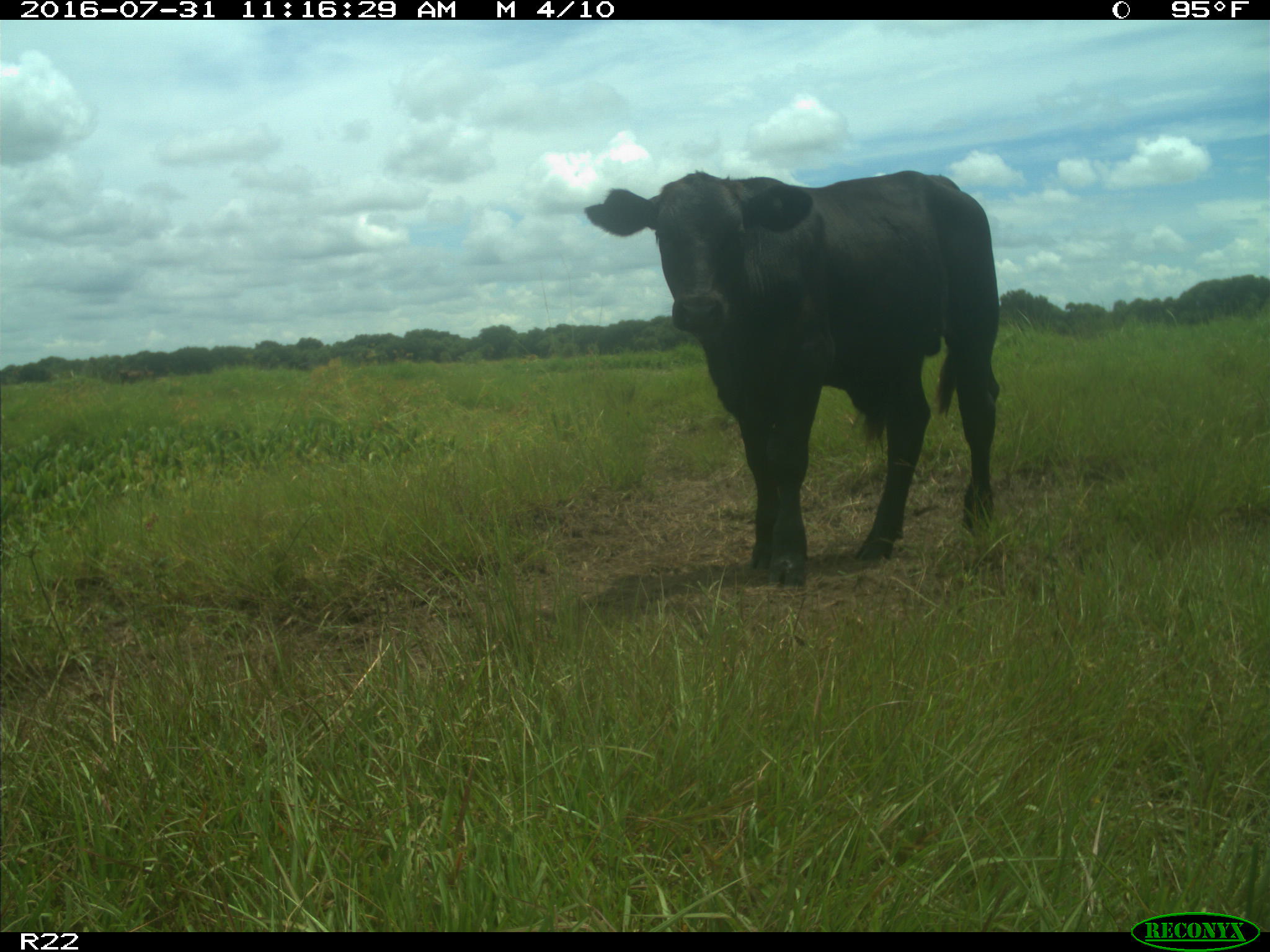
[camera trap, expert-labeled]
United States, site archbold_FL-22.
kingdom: Animalia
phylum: Chordata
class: Mammalia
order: Artiodactyla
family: Bovidae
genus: Bos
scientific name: Bos taurus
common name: domestic cow